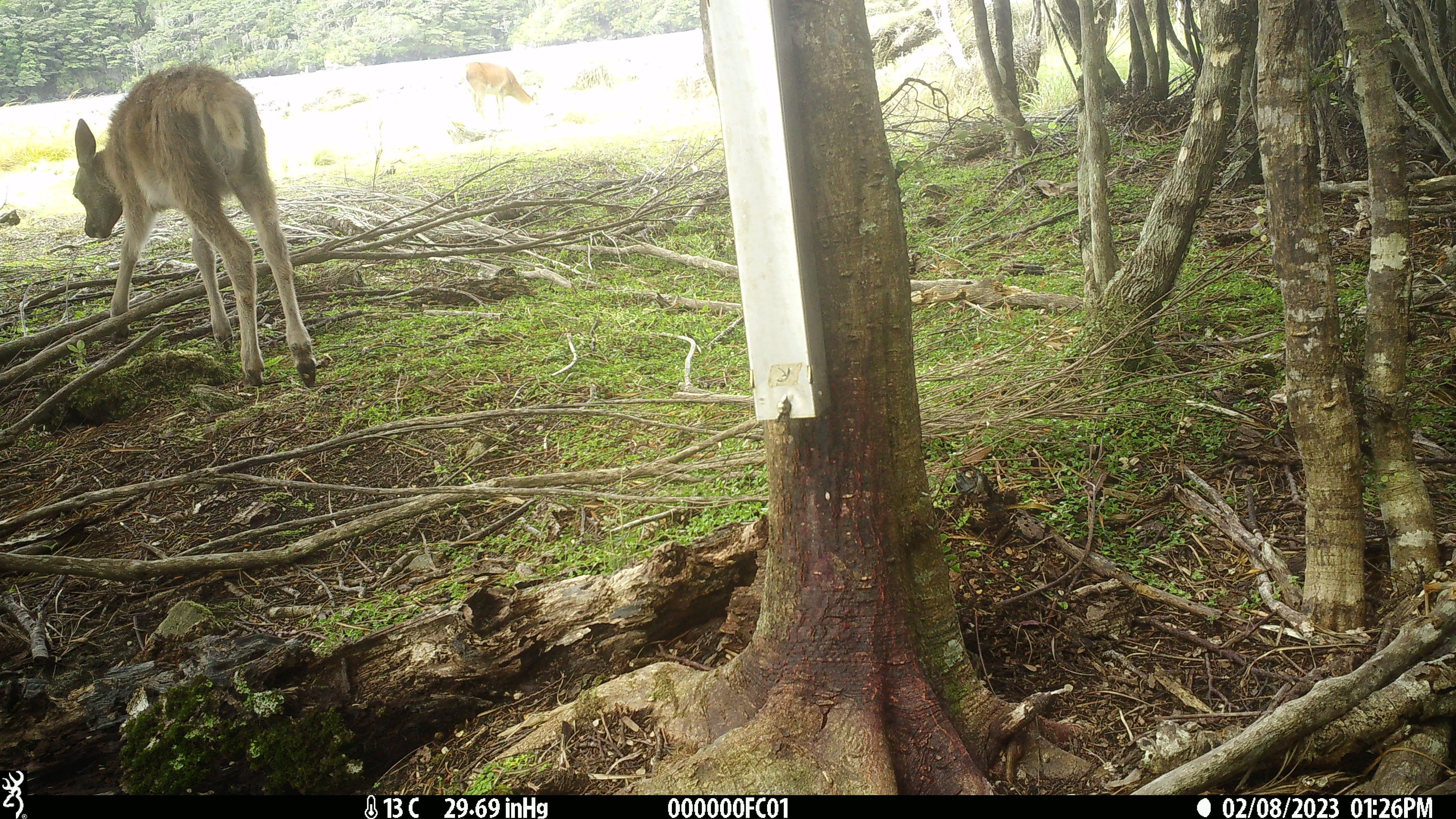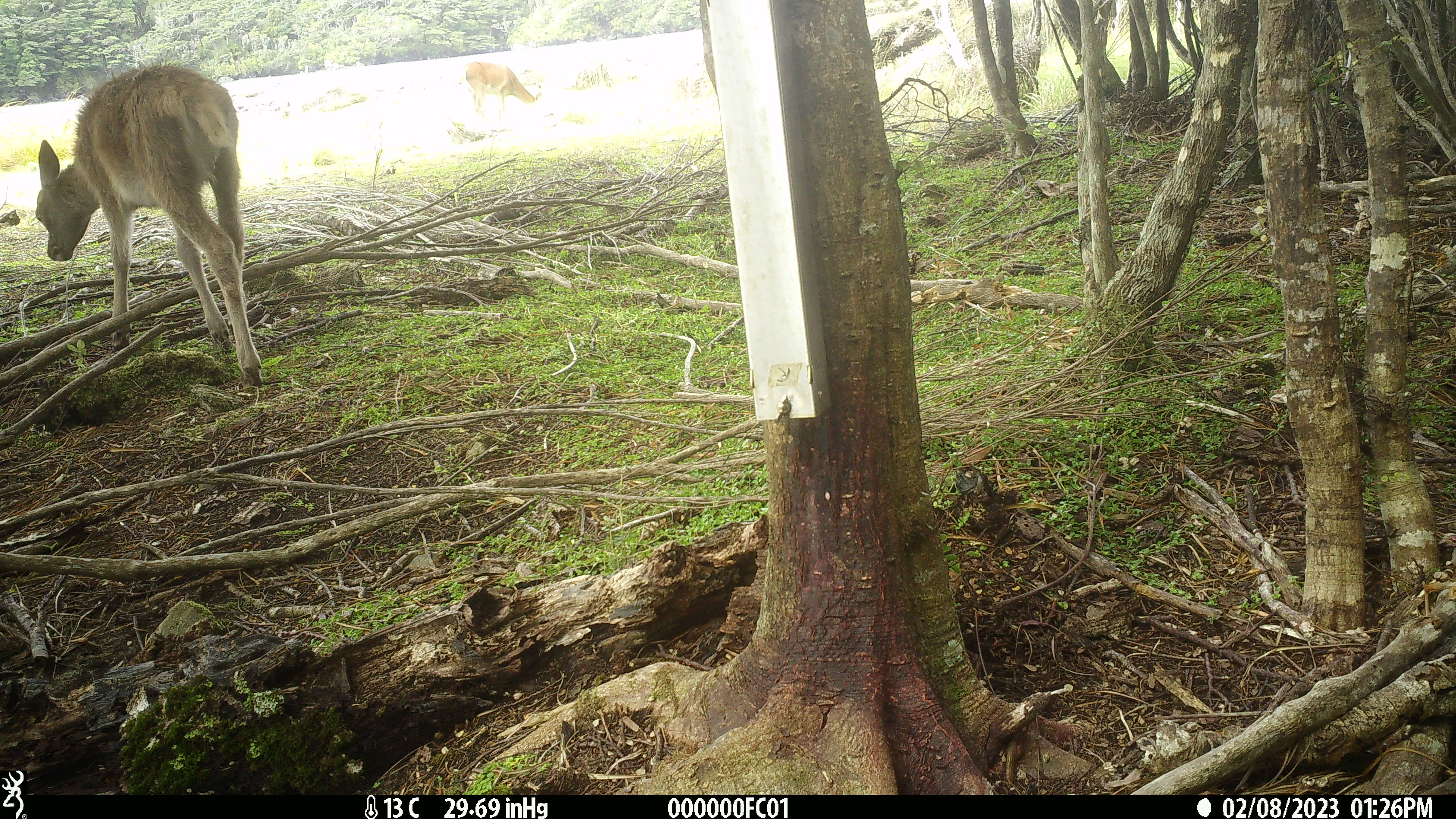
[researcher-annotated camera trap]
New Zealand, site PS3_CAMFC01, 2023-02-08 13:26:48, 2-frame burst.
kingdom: Animalia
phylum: Chordata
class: Mammalia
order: Artiodactyla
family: Cervidae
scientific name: Cervidae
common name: deer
Deer (Cervidae).